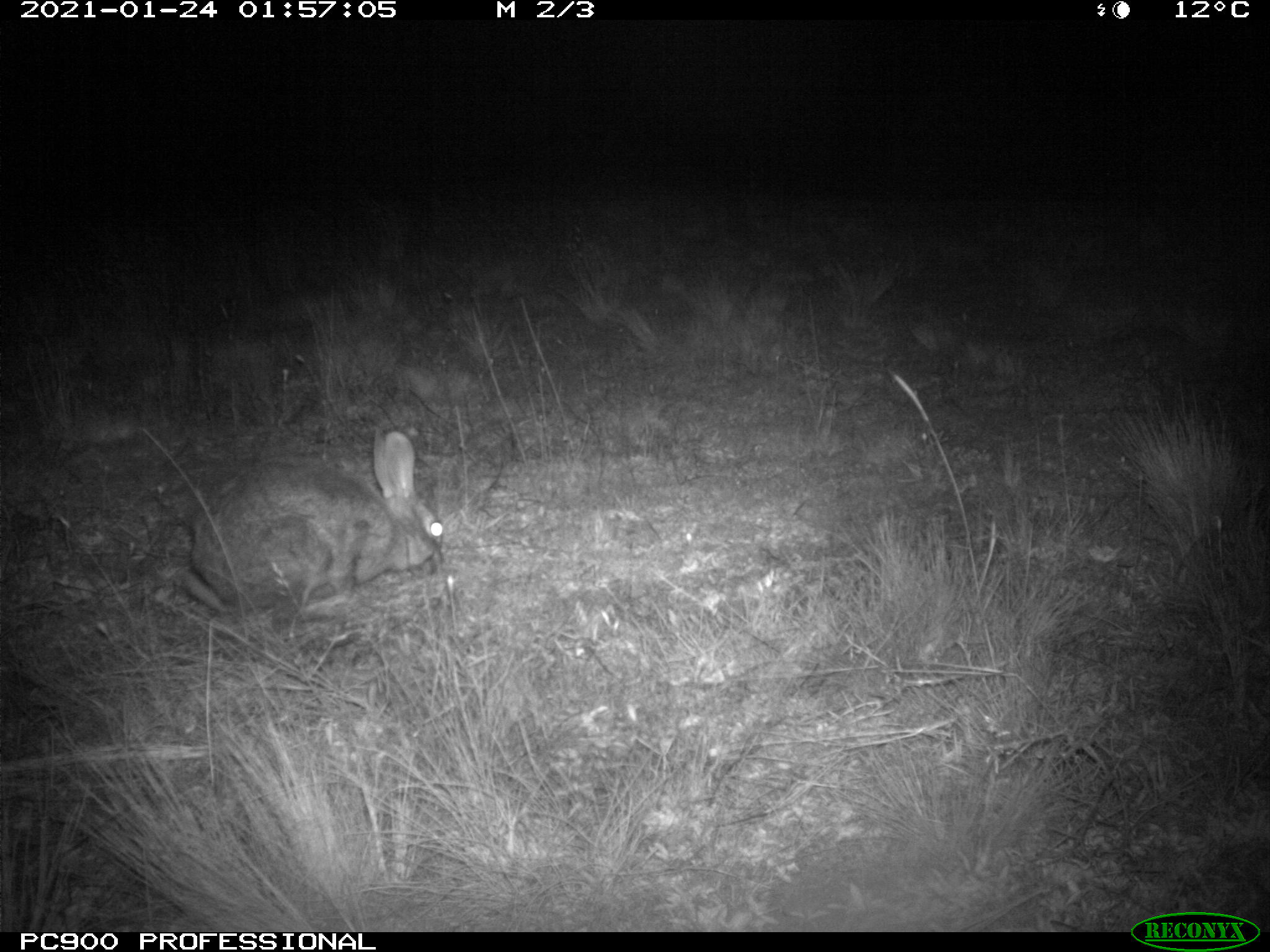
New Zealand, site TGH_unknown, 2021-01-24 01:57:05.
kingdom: Animalia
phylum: Chordata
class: Mammalia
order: Lagomorpha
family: Leporidae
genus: Oryctolagus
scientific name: Oryctolagus cuniculus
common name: european rabbit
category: rabbit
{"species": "rabbit (european rabbit) (Oryctolagus cuniculus)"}